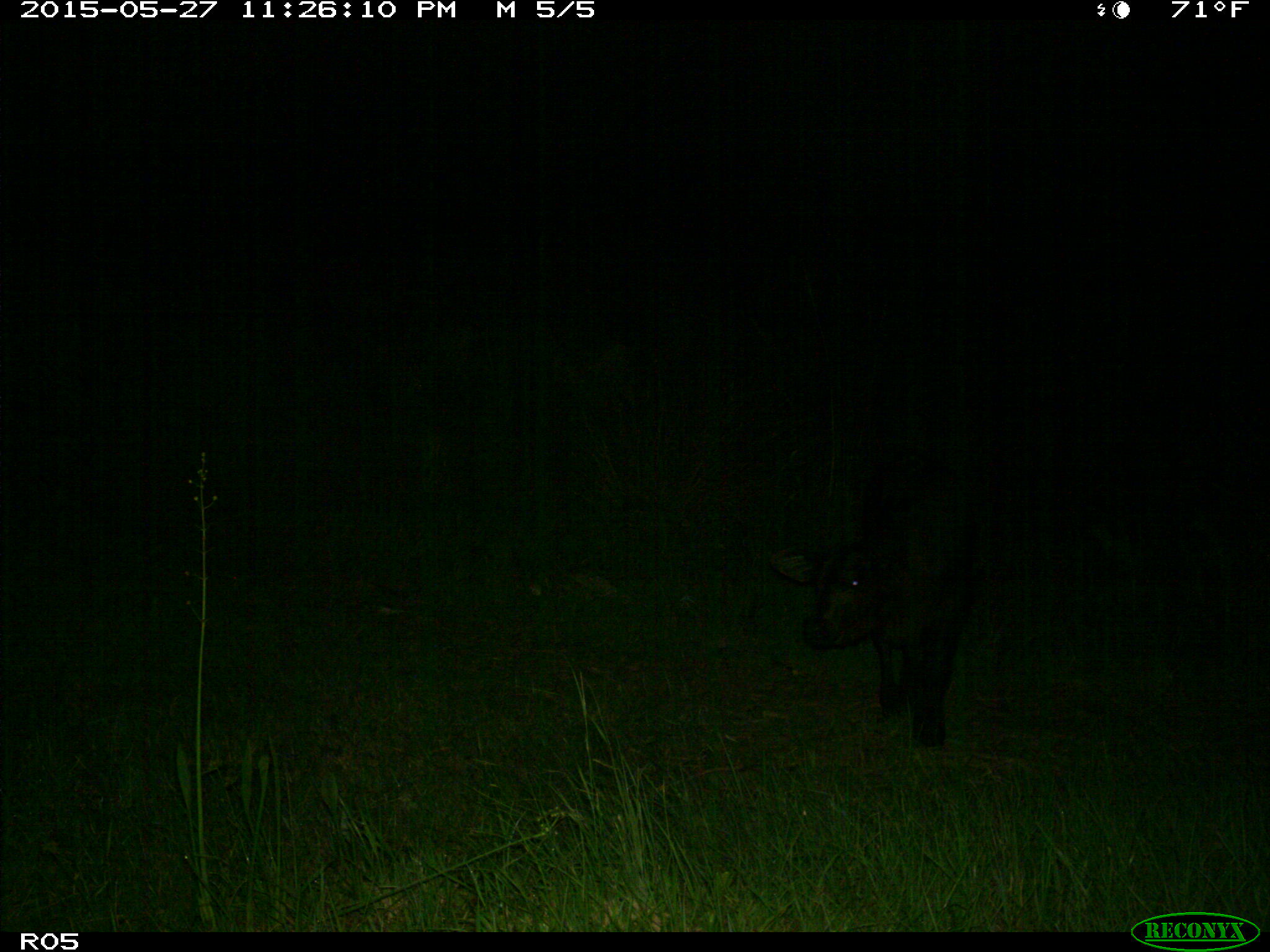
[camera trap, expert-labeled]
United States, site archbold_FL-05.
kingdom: Animalia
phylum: Chordata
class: Mammalia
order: Artiodactyla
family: Bovidae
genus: Bos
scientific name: Bos taurus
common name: domestic cow